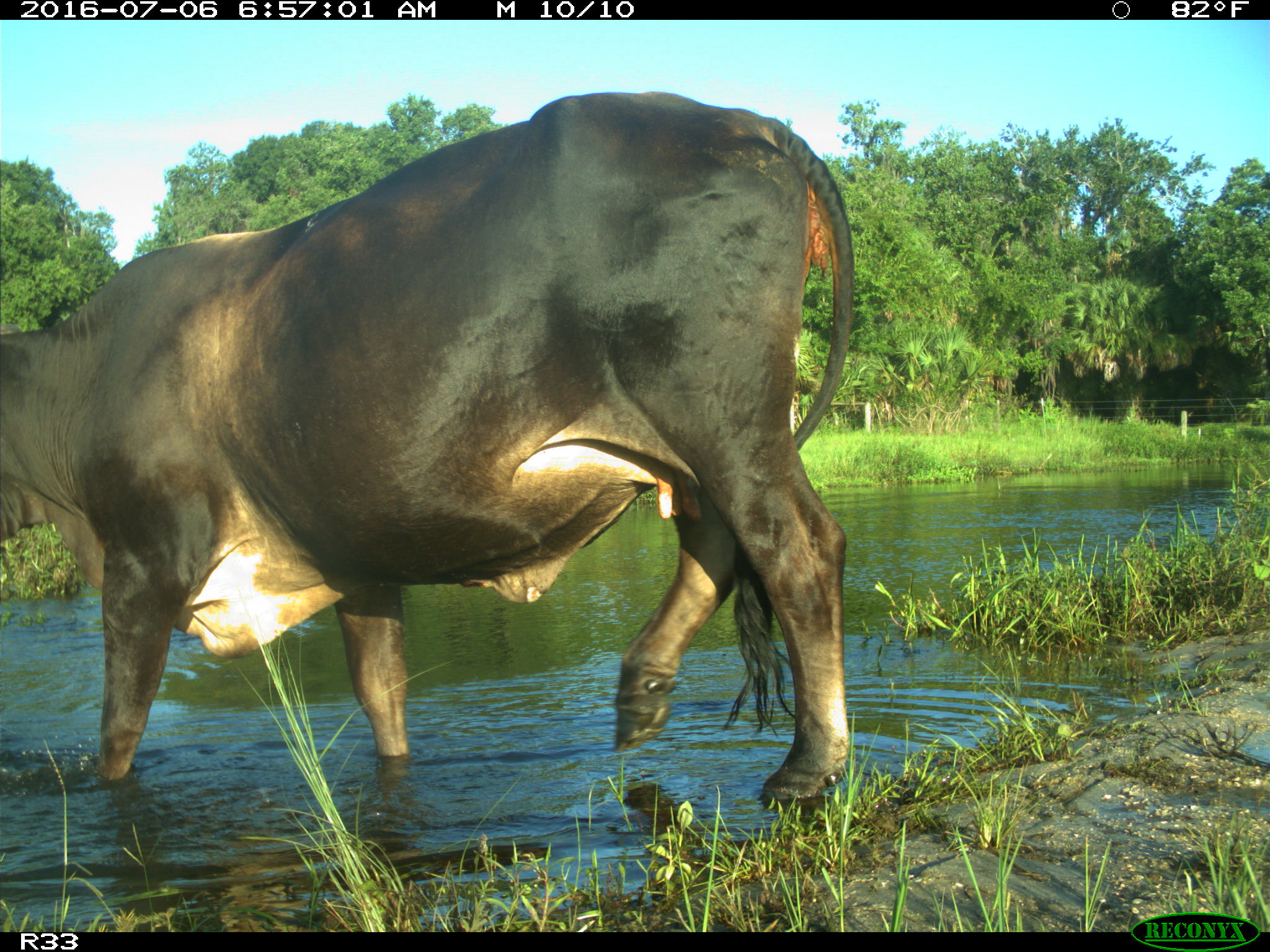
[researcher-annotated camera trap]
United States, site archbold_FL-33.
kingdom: Animalia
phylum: Chordata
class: Mammalia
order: Artiodactyla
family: Bovidae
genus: Bos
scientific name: Bos taurus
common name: domestic cow